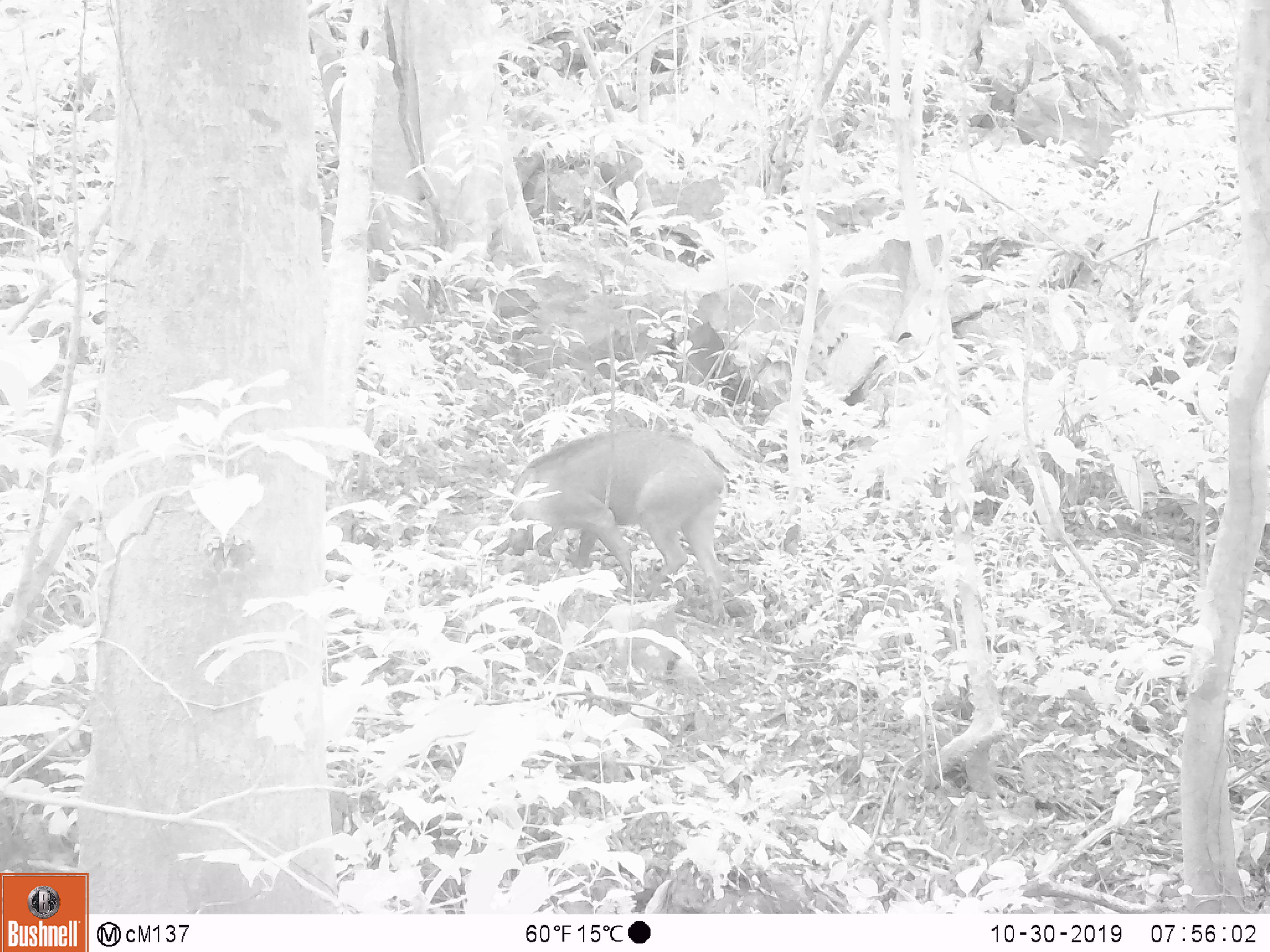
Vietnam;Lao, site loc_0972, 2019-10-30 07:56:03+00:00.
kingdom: Animalia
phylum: Chordata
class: Mammalia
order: Artiodactyla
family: Suidae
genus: Sus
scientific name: Sus scrofa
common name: eurasian wild pig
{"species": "eurasian wild pig (Sus scrofa)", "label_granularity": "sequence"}